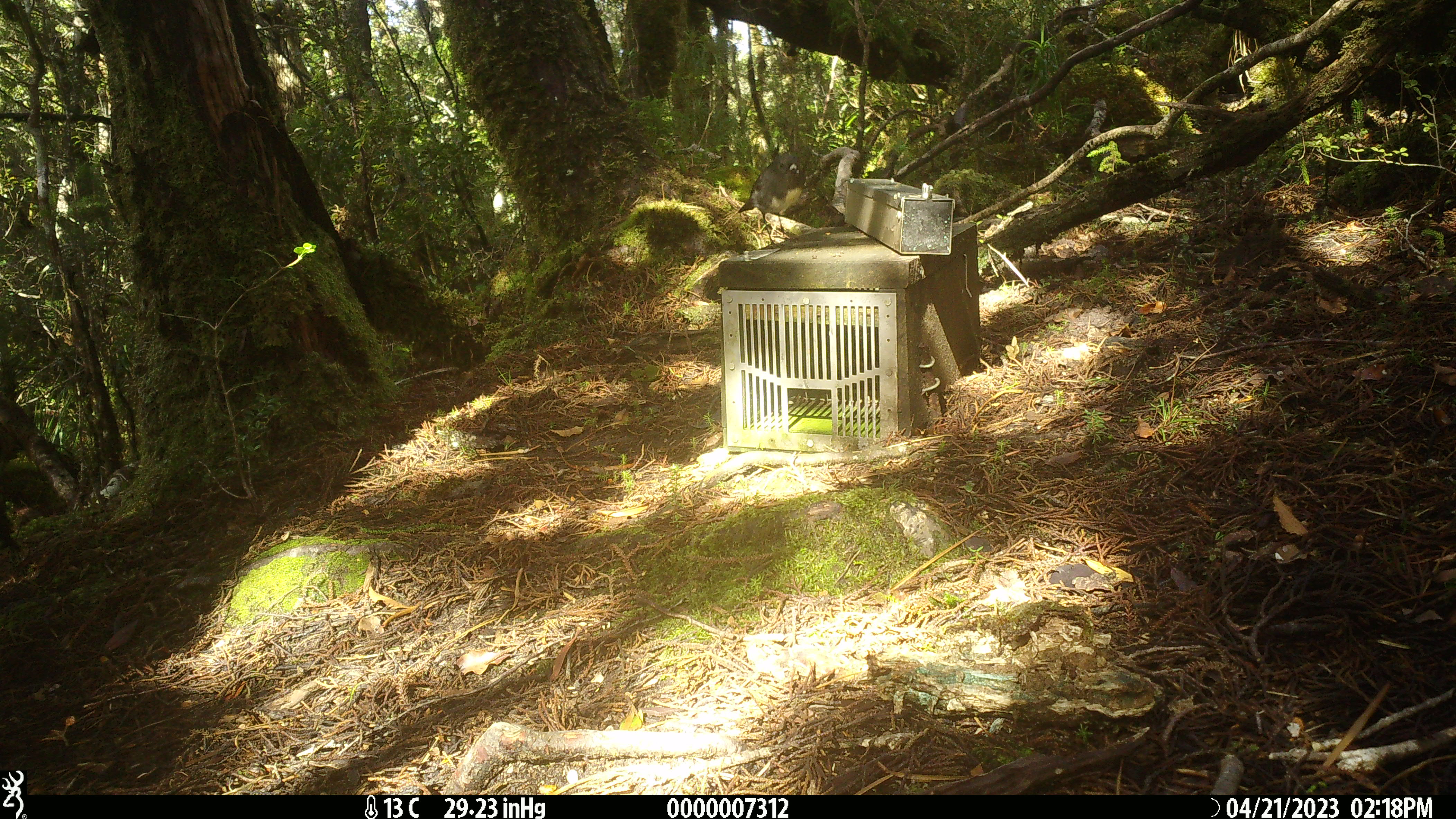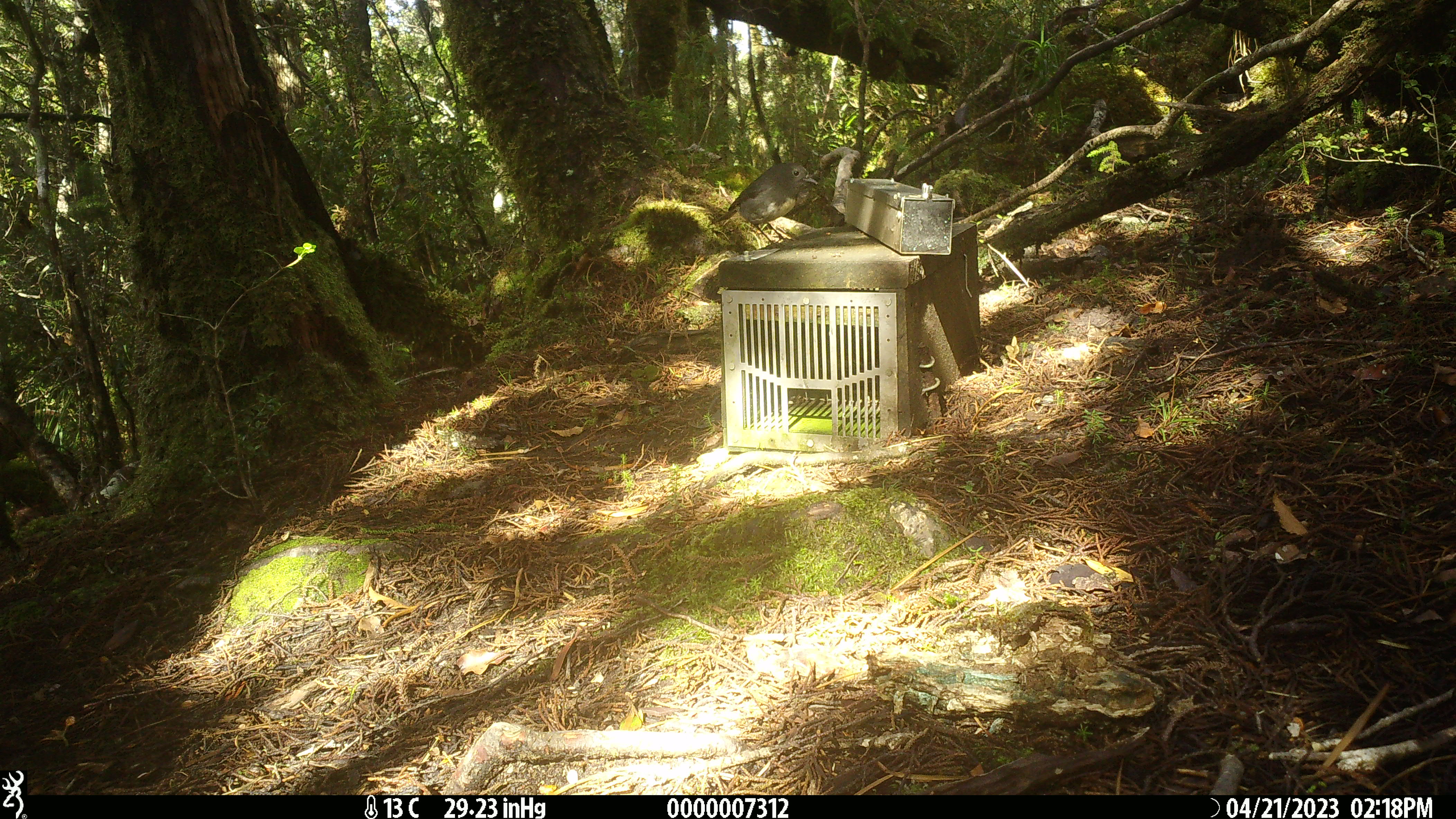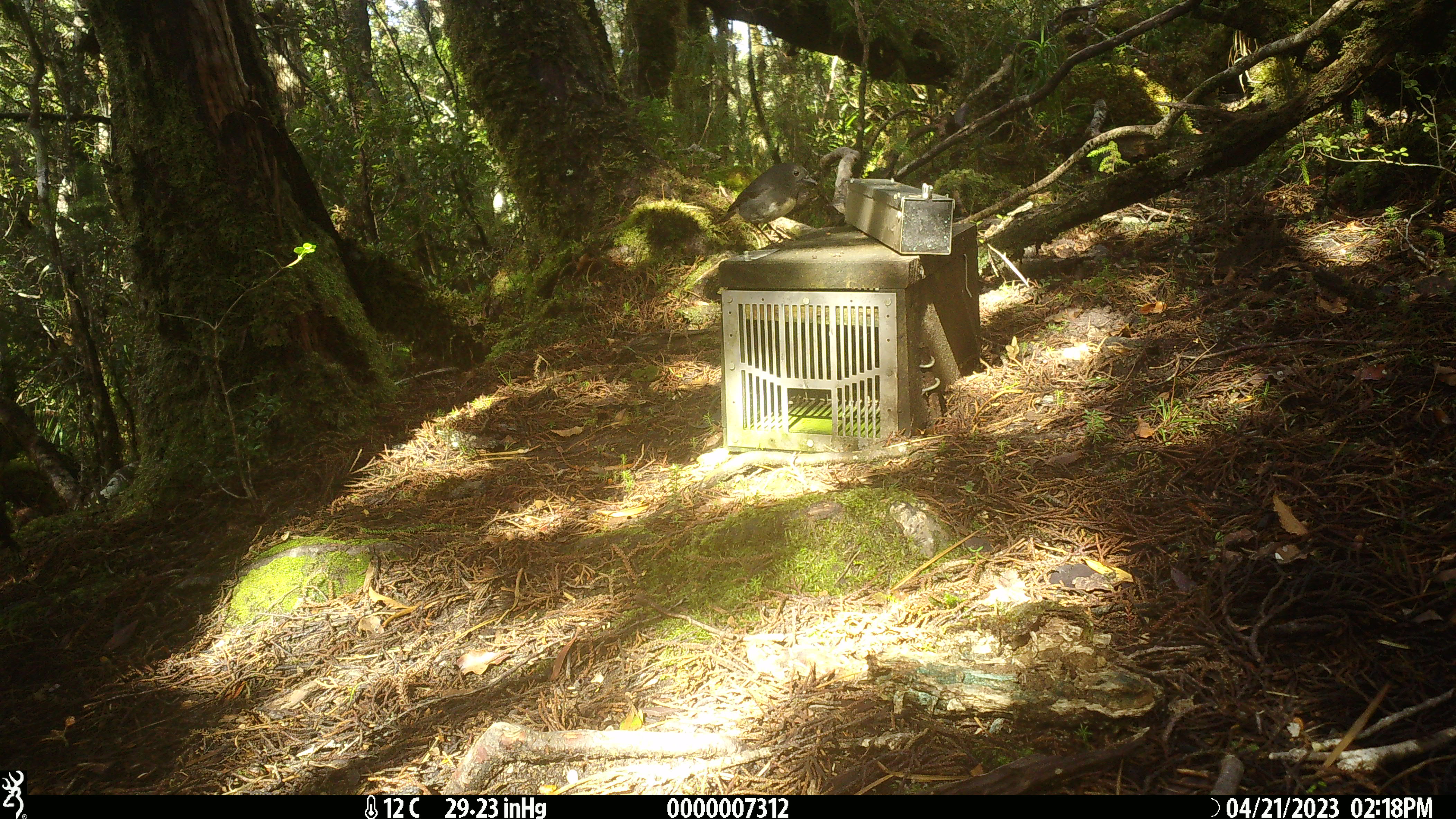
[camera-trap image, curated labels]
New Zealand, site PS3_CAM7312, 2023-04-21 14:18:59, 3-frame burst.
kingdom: Animalia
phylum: Chordata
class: Aves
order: Passeriformes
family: Petroicidae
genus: Petroica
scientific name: Petroica australis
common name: new zealand robin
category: robin